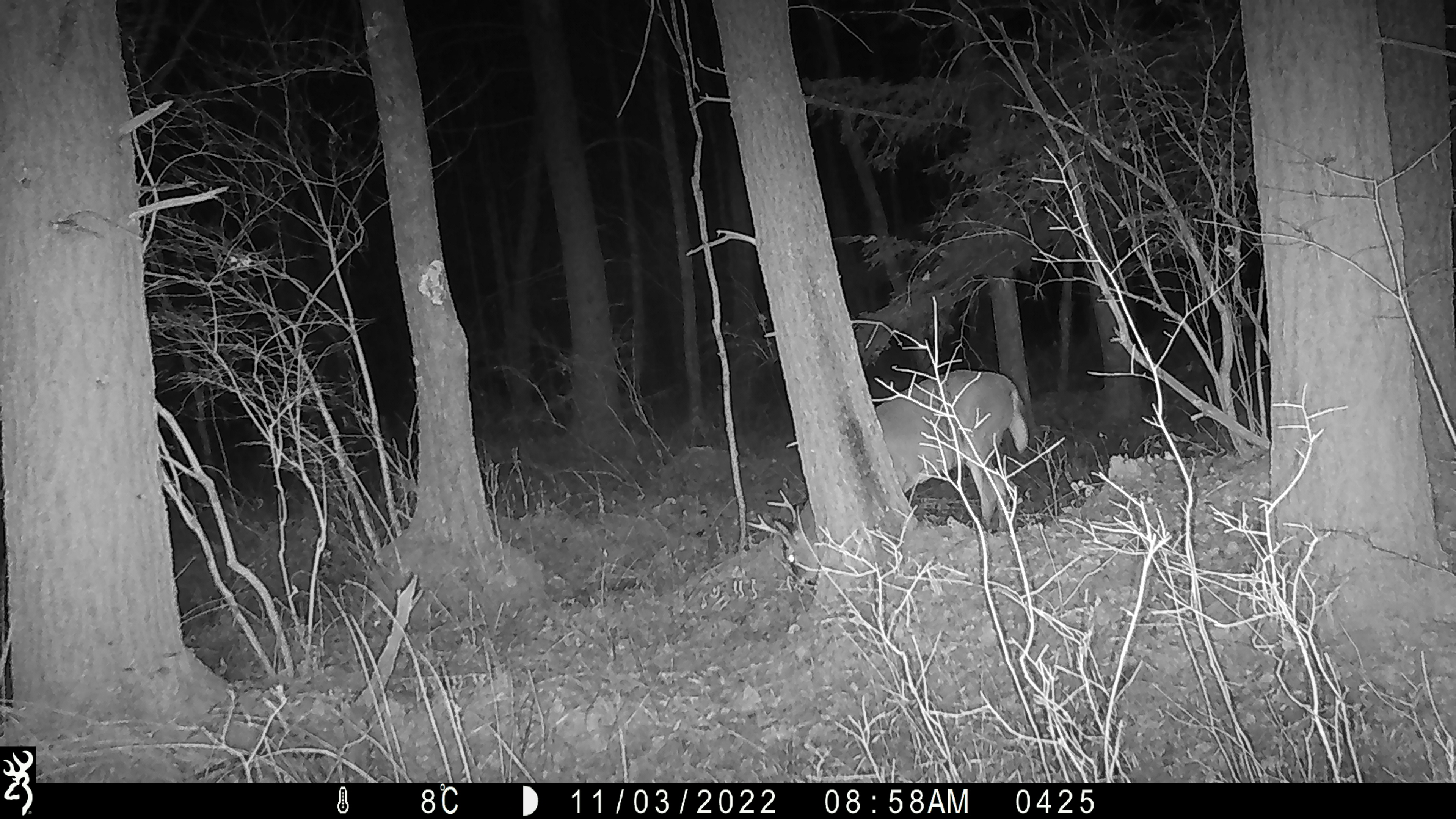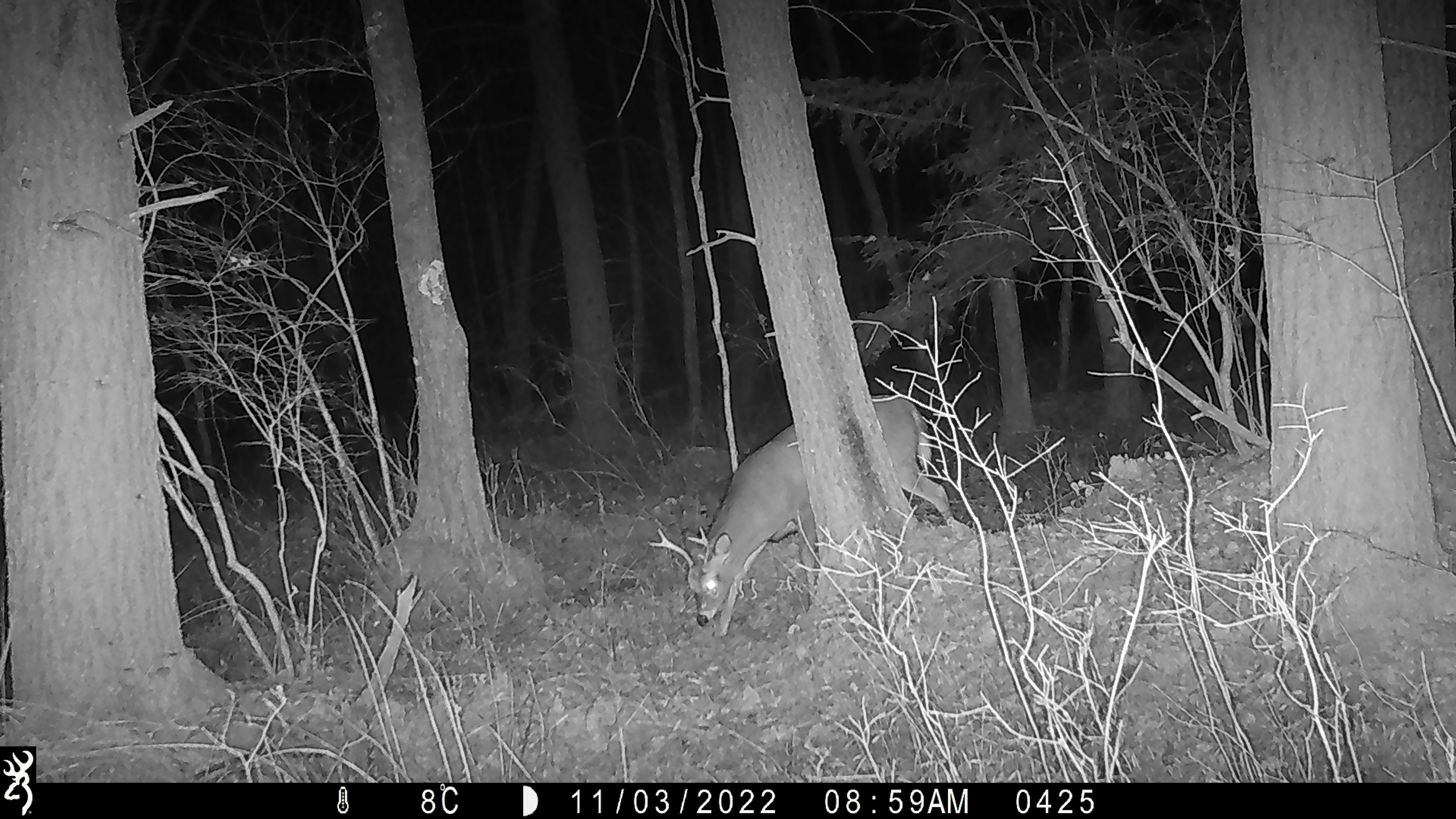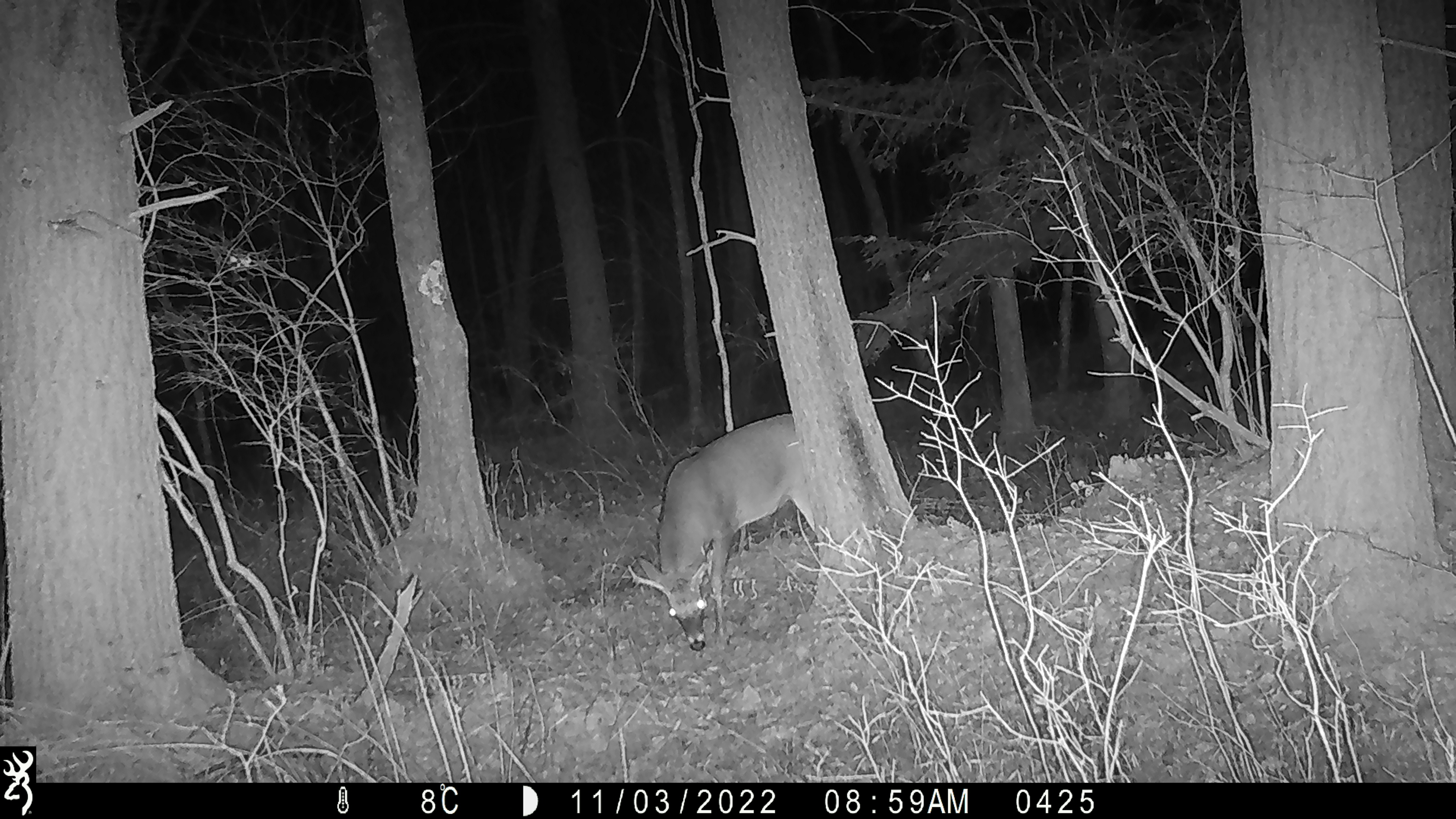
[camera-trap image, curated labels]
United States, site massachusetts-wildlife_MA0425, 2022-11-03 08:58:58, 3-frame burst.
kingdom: Animalia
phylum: Chordata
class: Mammalia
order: Artiodactyla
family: Cervidae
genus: Odocoileus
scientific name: Odocoileus virginianus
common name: white-tailed deer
White-tailed deer (Odocoileus virginianus).